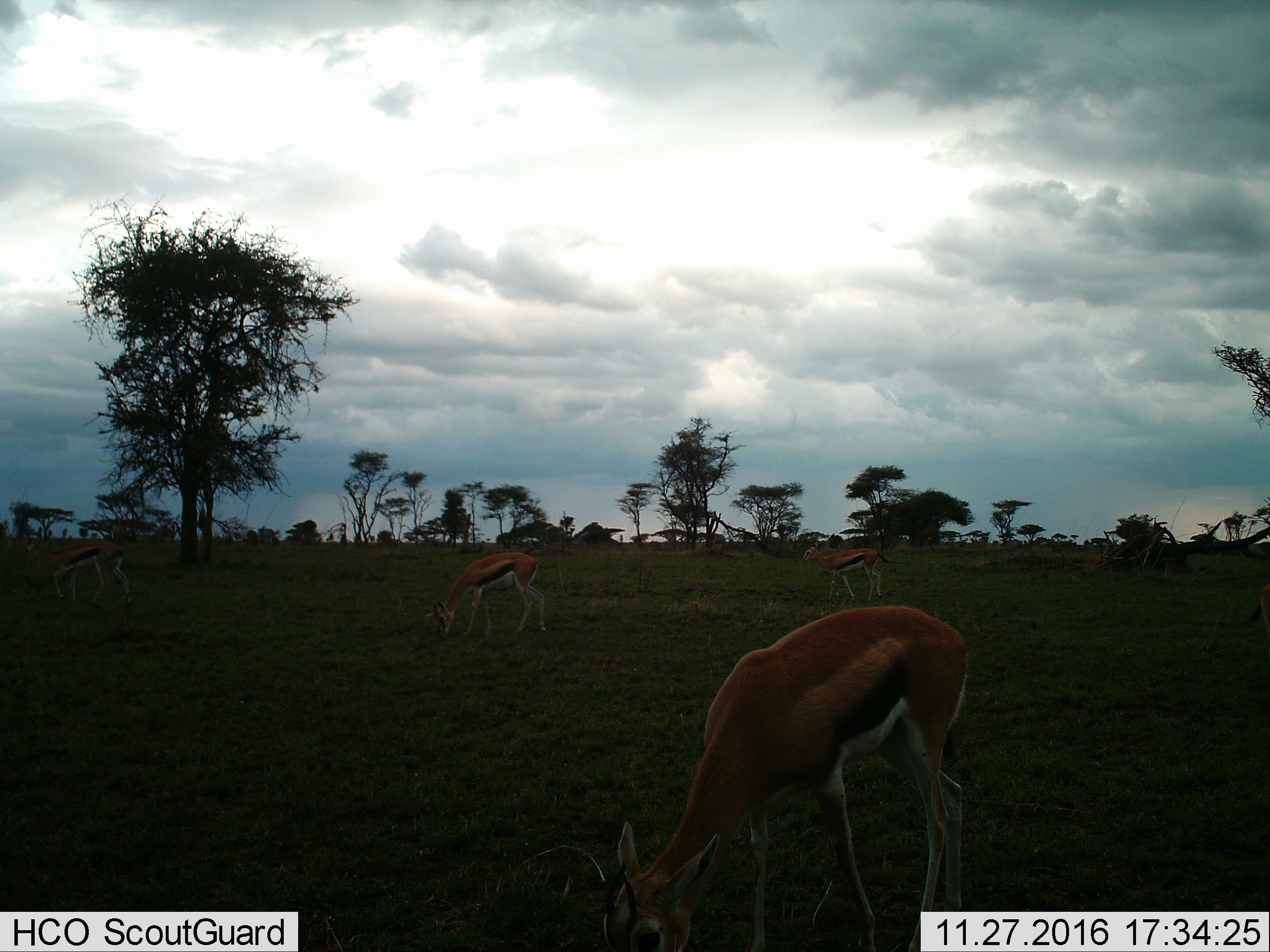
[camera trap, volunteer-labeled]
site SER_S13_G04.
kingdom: Animalia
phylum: Chordata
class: Mammalia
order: Artiodactyla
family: Bovidae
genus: Eudorcas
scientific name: Eudorcas thomsonii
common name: thomson's gazelle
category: gazellethomsons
Gazellethomsons (thomson's gazelle) (Eudorcas thomsonii), count 4. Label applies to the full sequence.